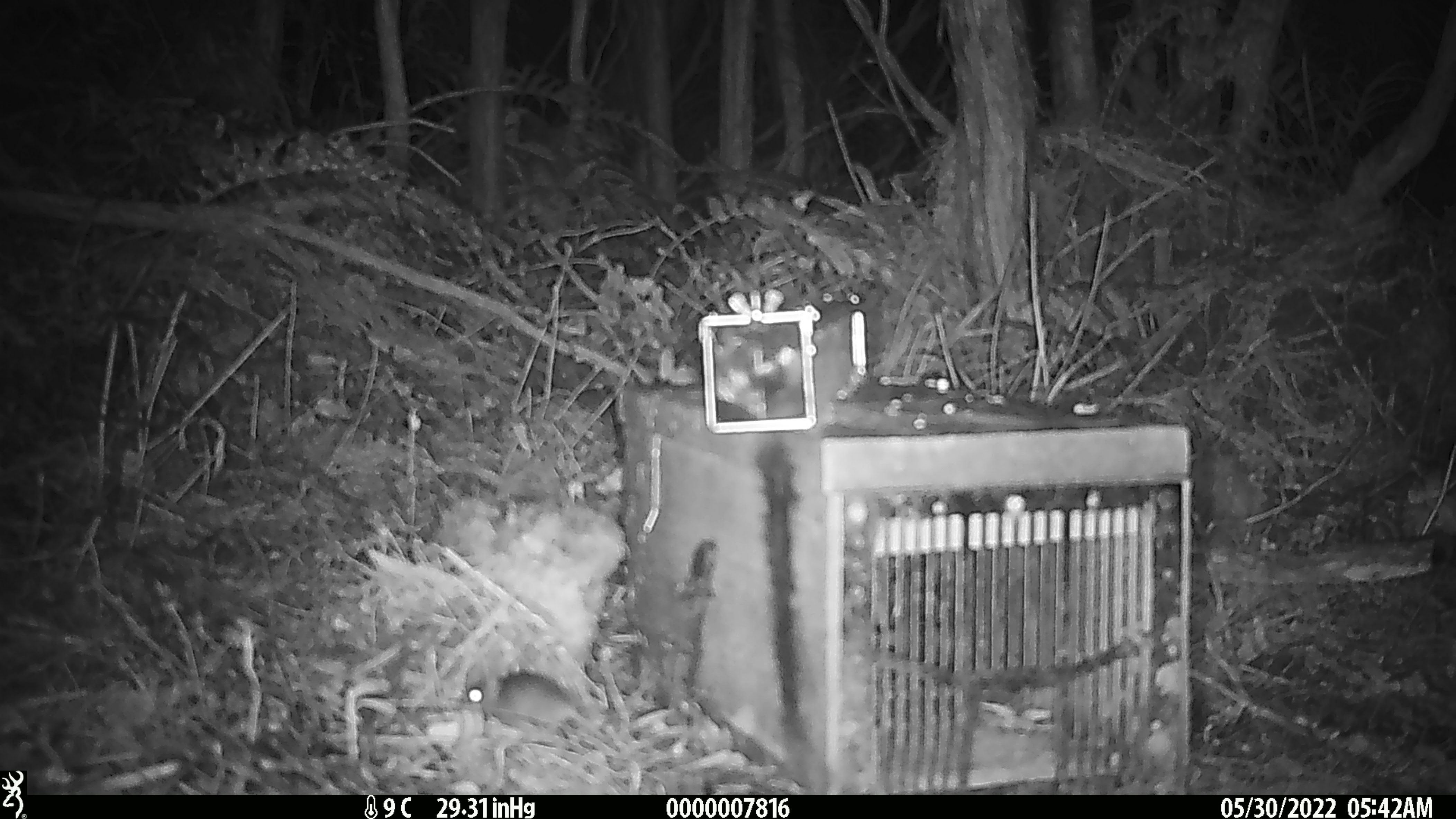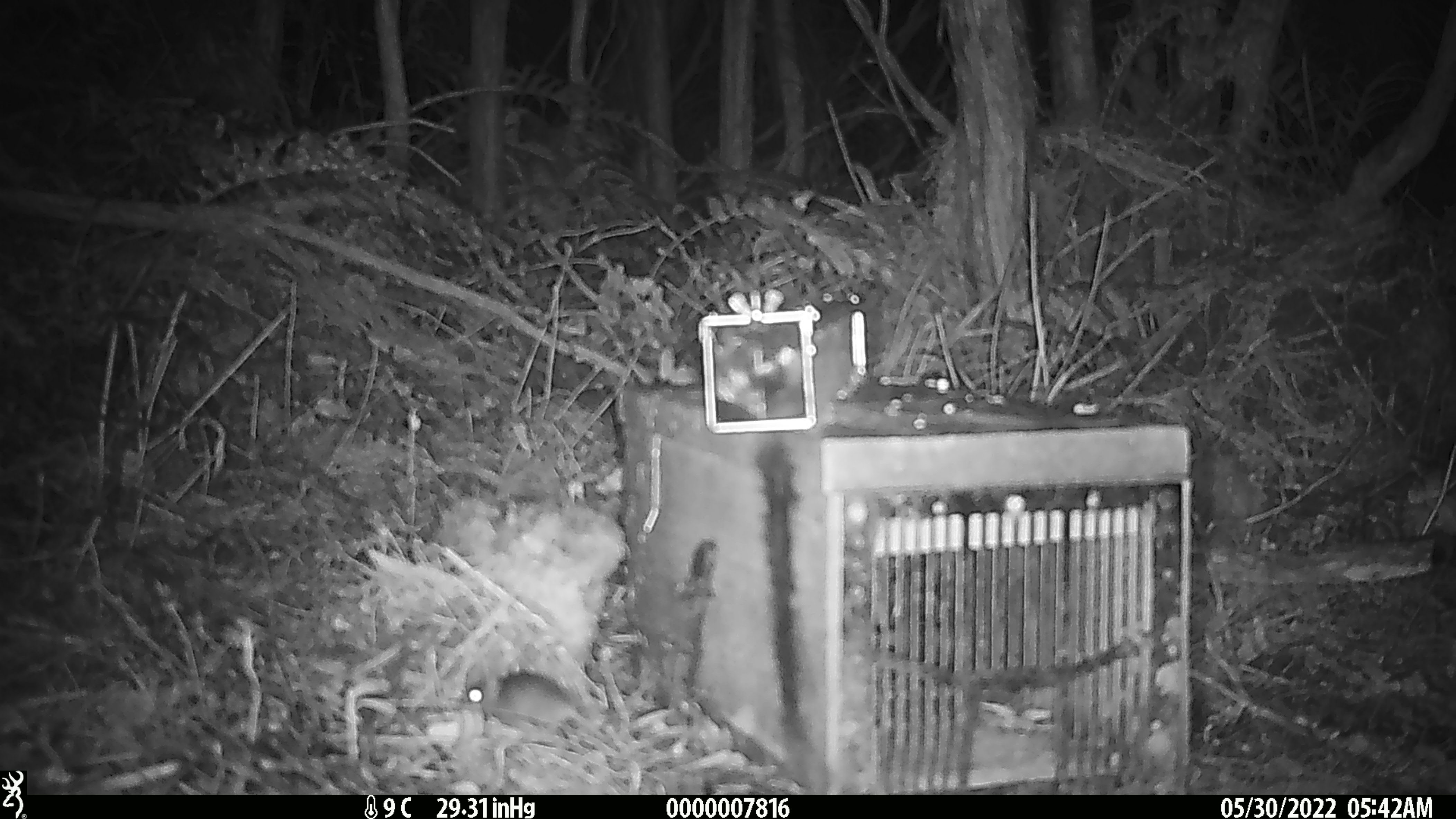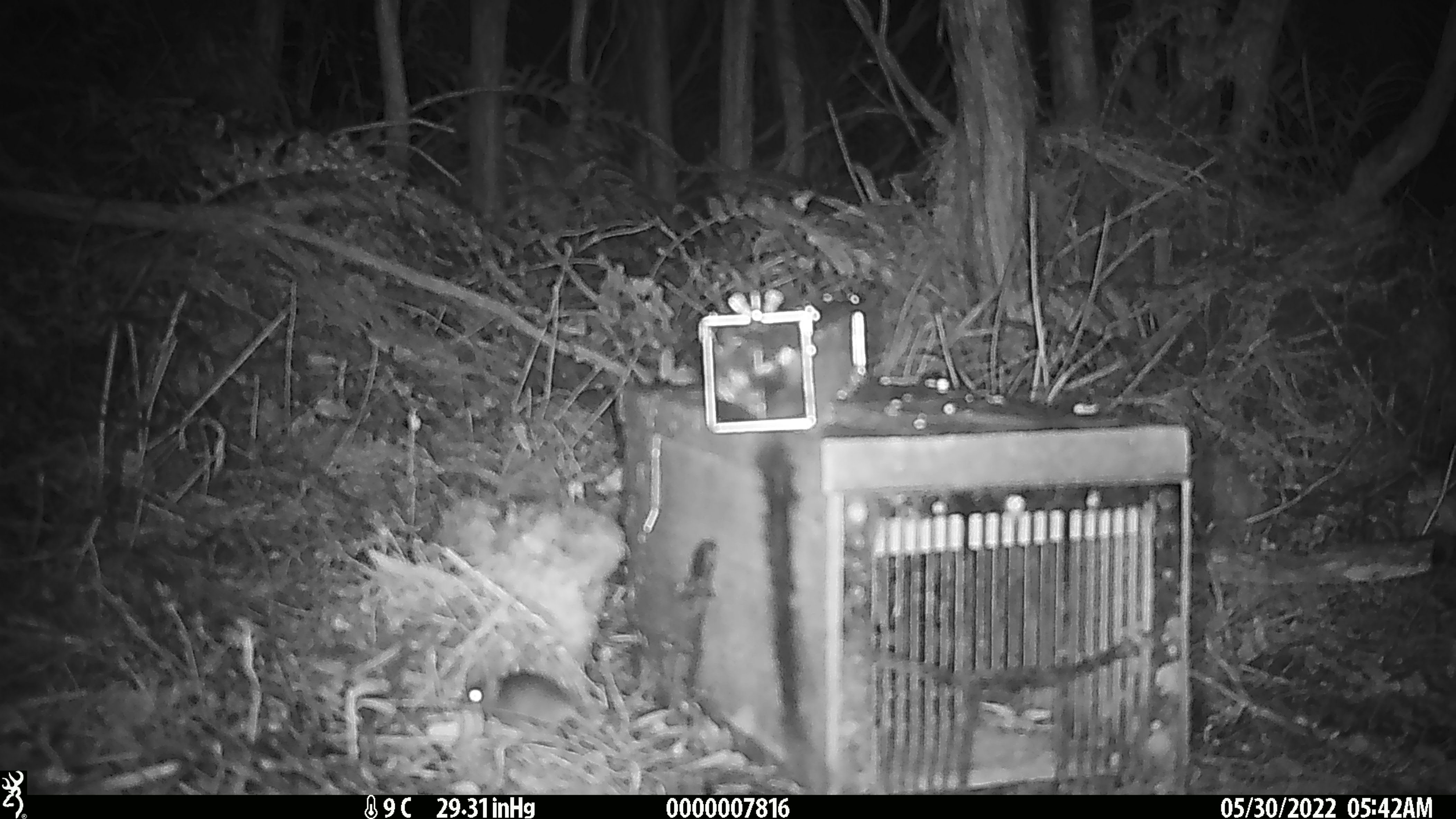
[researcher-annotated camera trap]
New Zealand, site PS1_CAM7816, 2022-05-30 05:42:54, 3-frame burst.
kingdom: Animalia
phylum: Chordata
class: Mammalia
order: Rodentia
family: Muridae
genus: Mus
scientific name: Mus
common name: mouse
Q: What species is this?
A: Mouse (Mus).